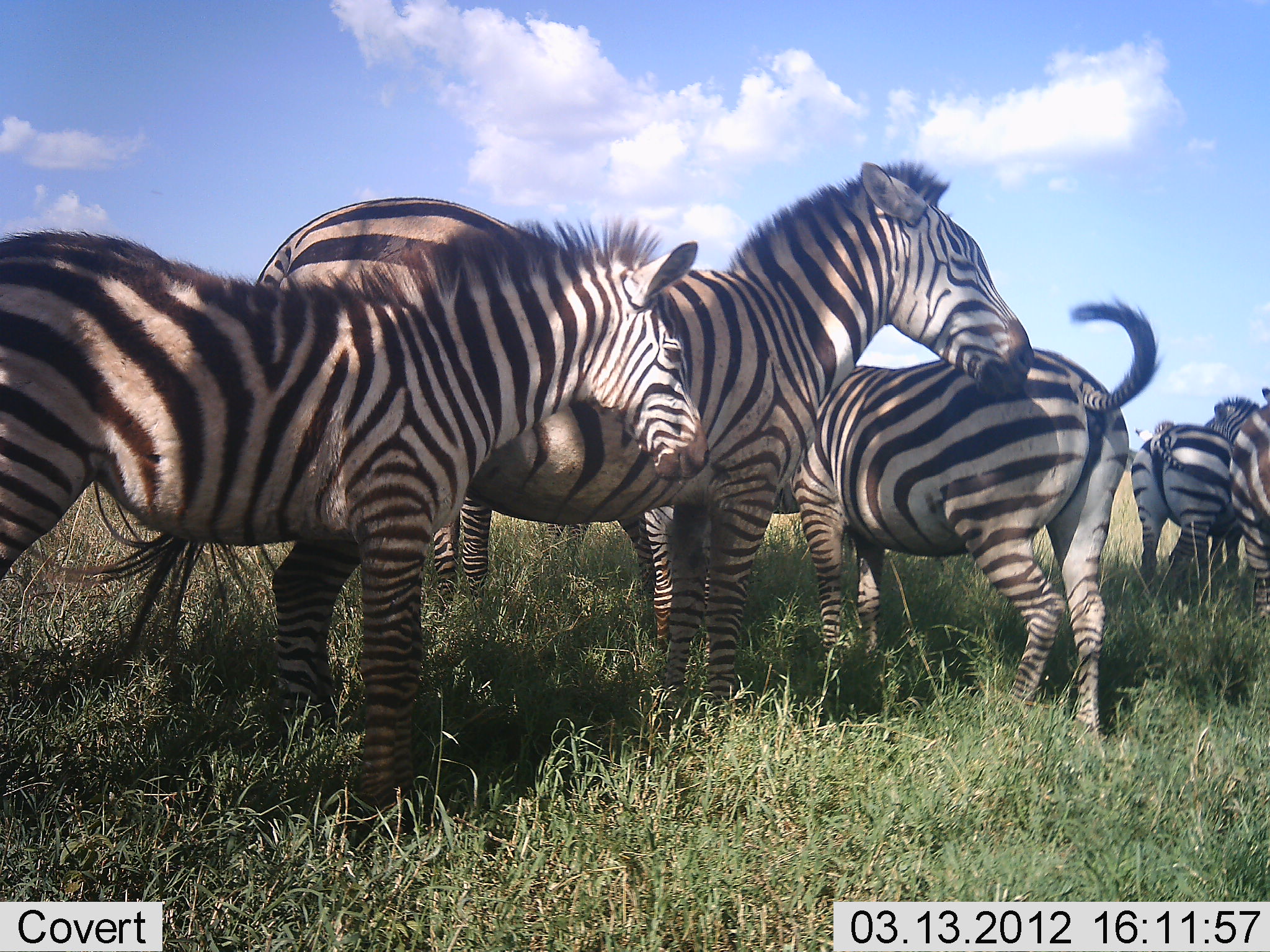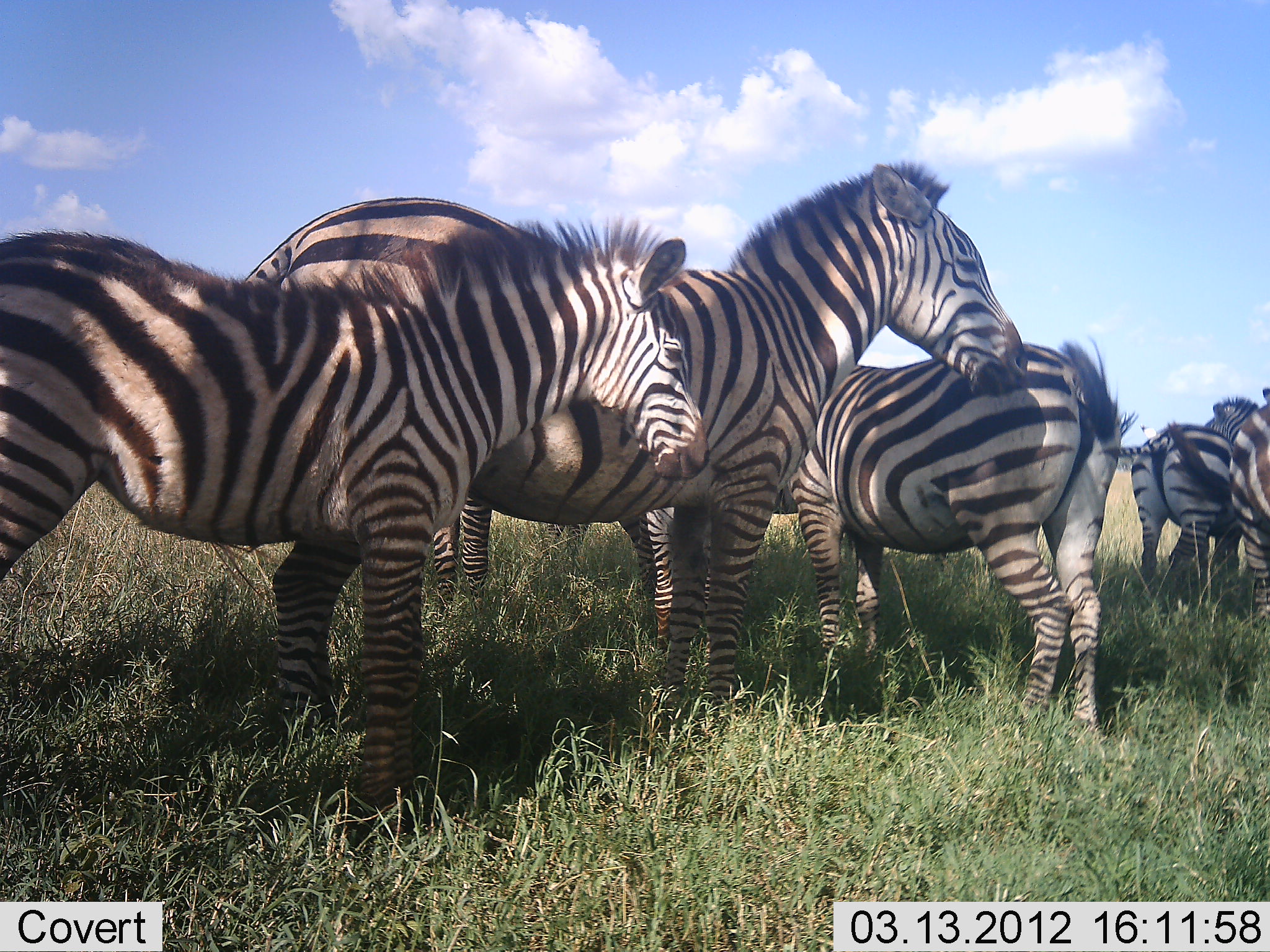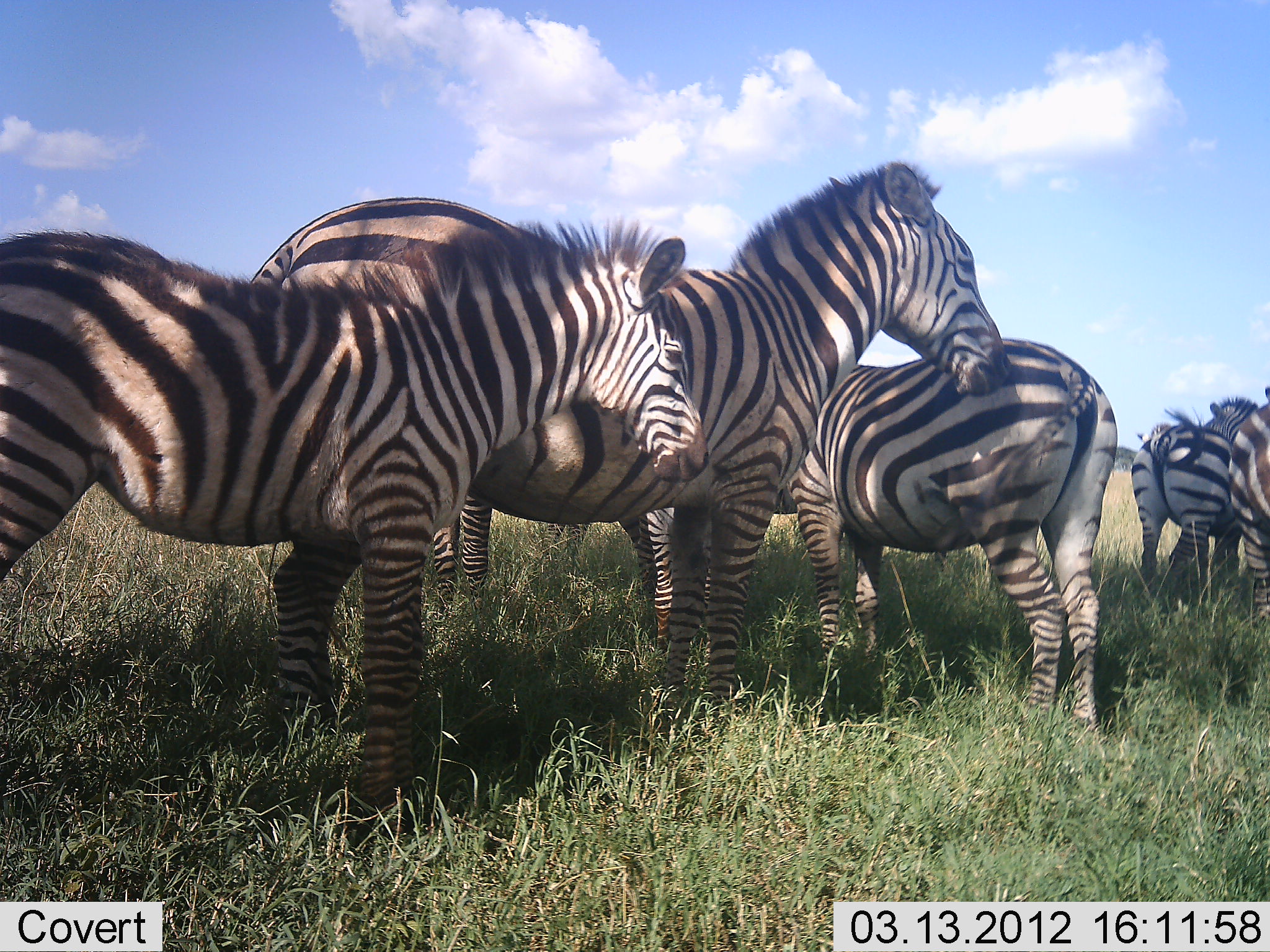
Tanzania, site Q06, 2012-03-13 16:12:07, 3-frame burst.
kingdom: Animalia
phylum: Chordata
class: Mammalia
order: Perissodactyla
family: Equidae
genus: Equus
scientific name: Equus quagga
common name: plains zebra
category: zebra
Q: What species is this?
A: Zebra (plains zebra) (Equus quagga).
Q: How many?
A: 6.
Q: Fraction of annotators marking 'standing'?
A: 93%.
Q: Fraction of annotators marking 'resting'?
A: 4%.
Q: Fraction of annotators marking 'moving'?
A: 0%.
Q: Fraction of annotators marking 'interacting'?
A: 19%.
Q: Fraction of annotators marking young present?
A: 33%.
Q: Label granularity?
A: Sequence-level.